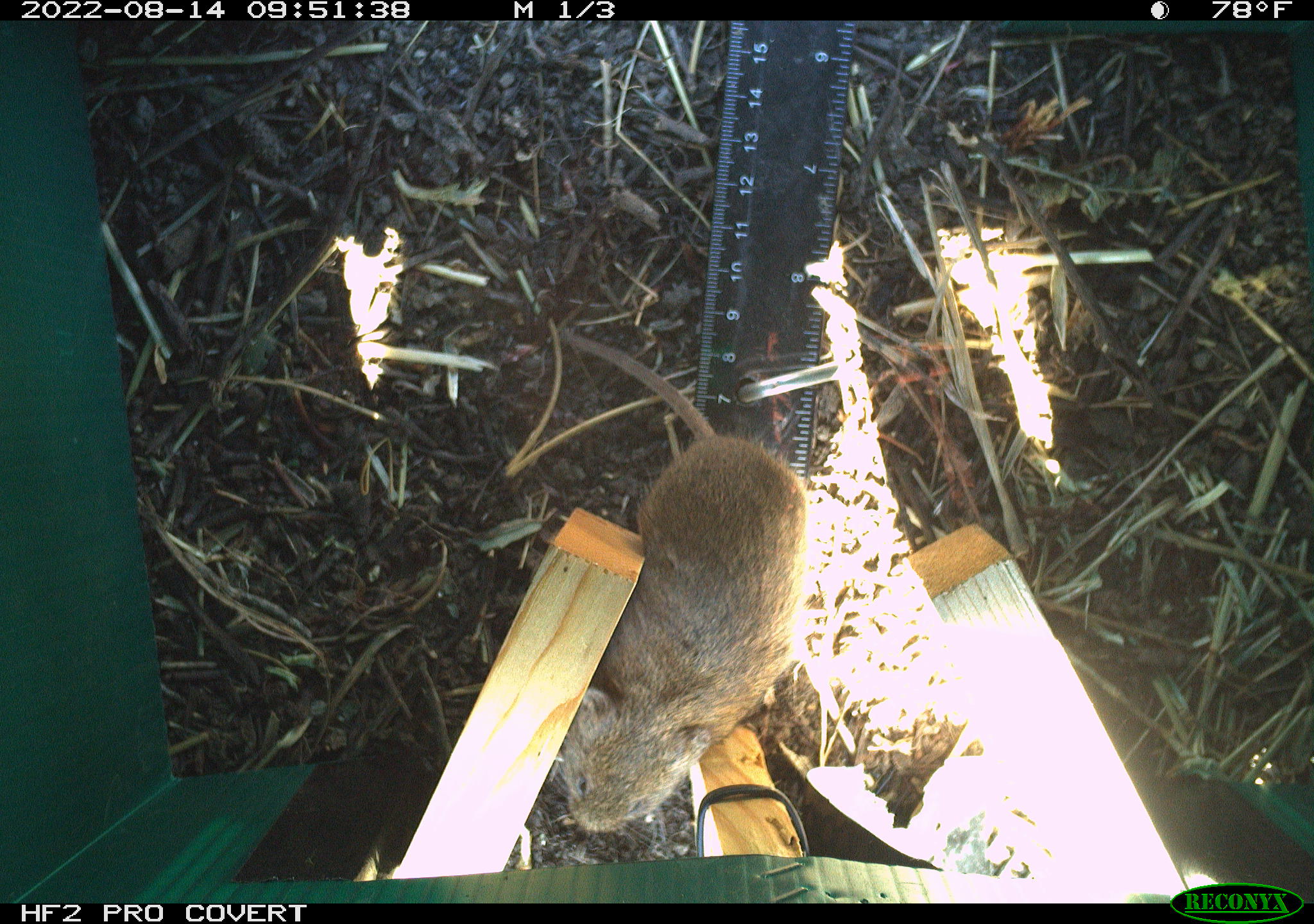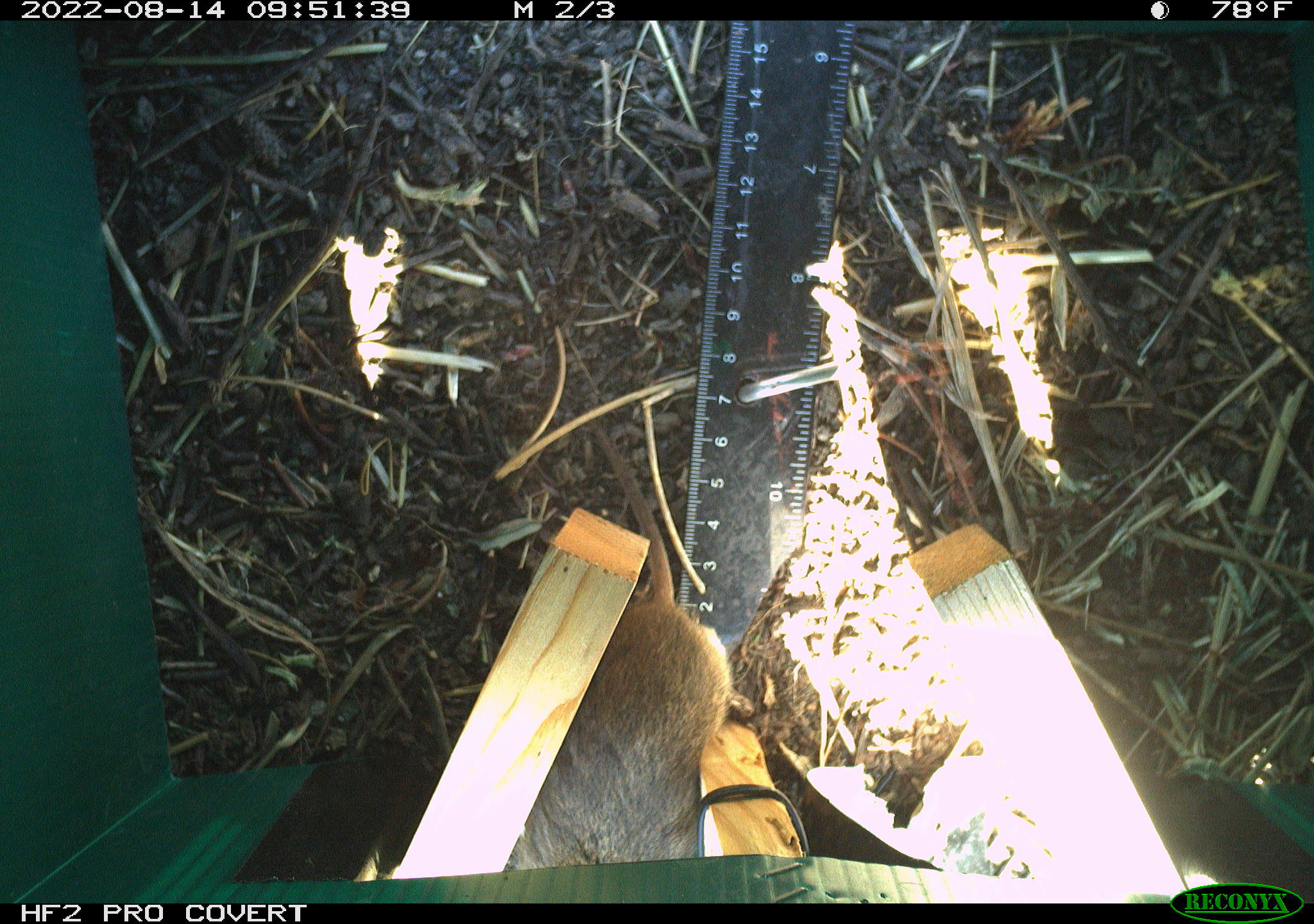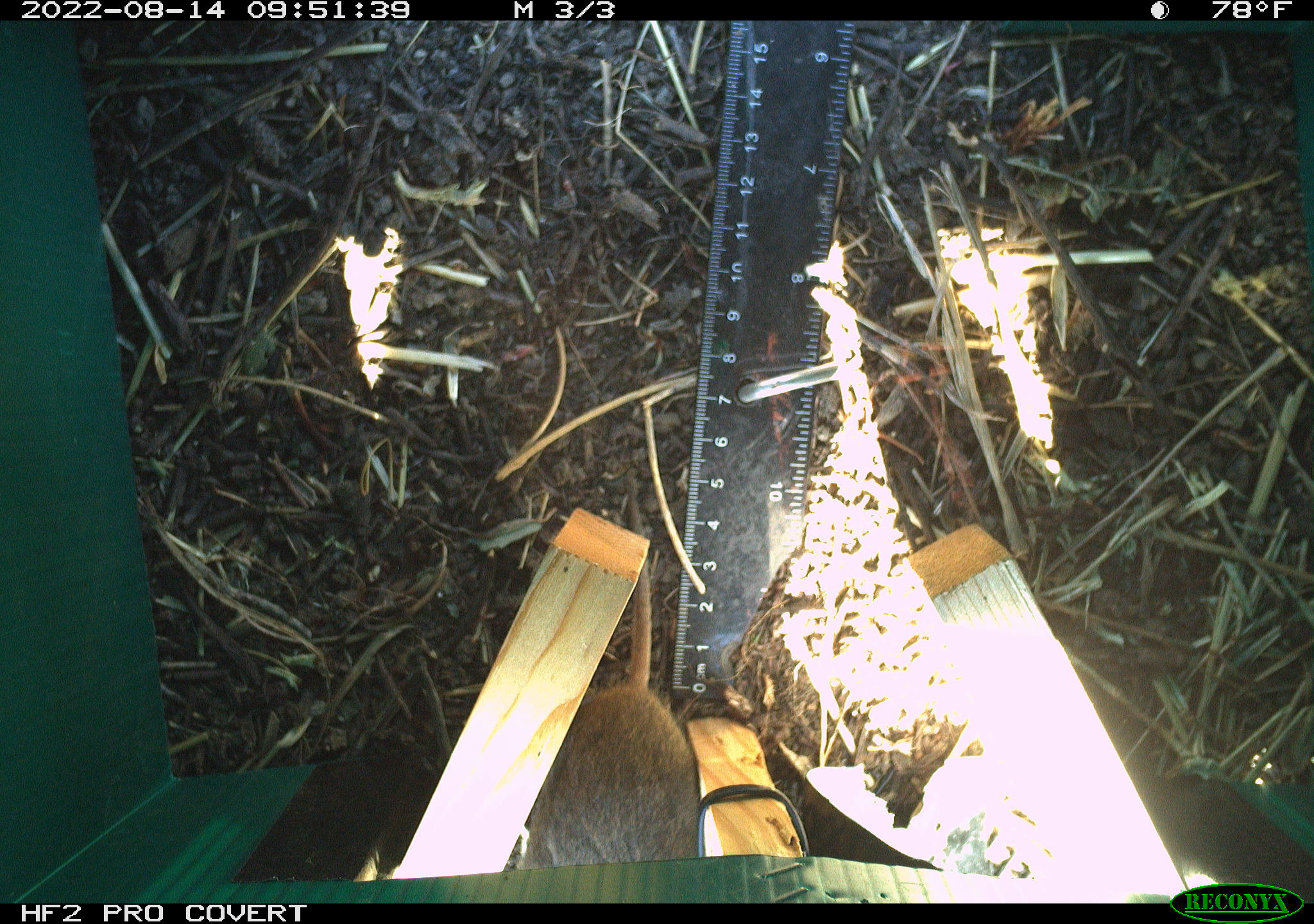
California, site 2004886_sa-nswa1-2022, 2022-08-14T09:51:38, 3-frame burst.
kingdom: Animalia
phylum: Chordata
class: Mammalia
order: Rodentia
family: Cricetidae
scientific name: Cricetidae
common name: hamsters, voles, lemmings, and allies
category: cricetidae family